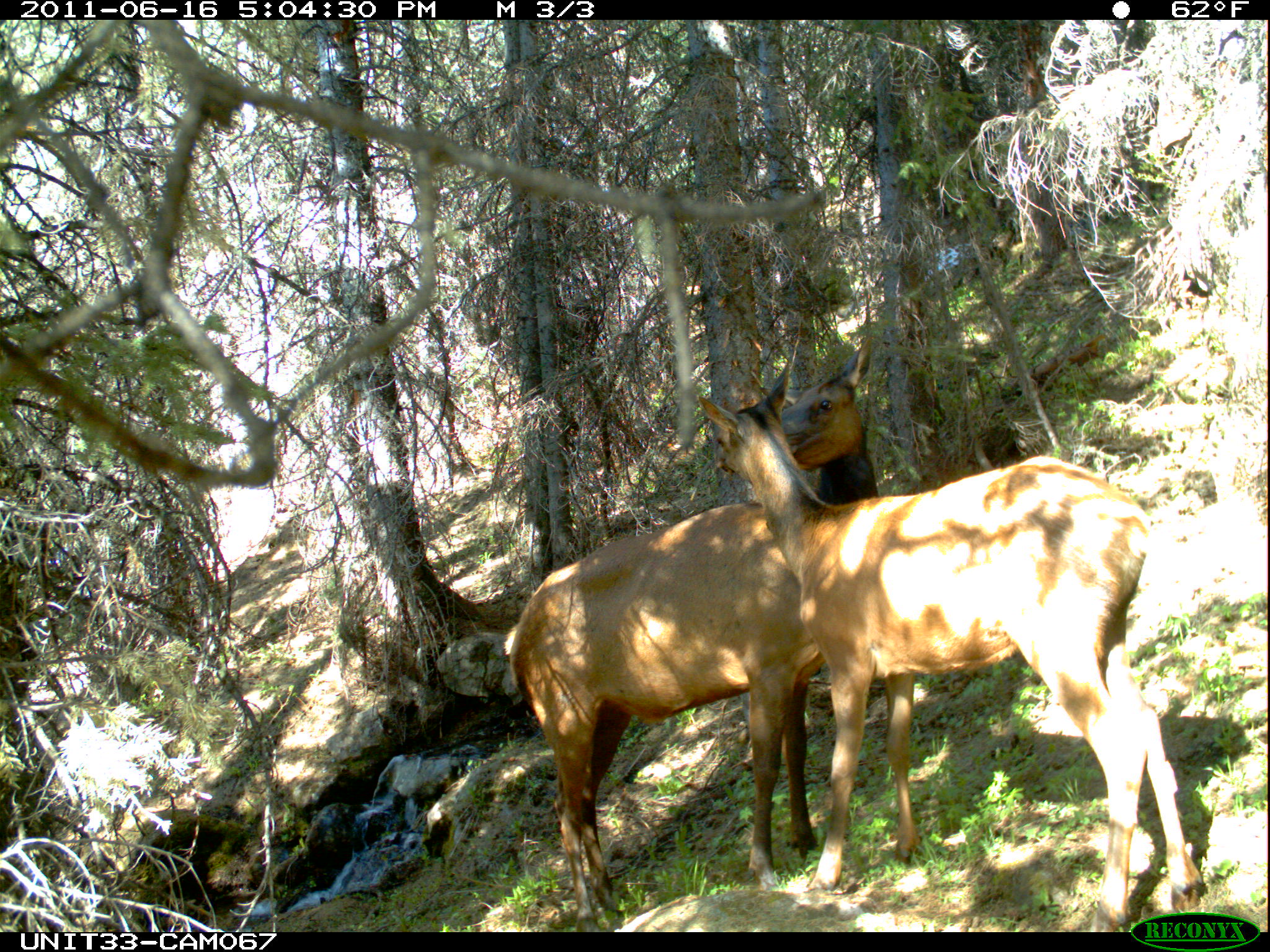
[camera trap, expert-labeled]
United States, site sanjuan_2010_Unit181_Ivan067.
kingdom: Animalia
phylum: Chordata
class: Mammalia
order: Artiodactyla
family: Cervidae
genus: Cervus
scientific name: Cervus elaphus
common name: red deer